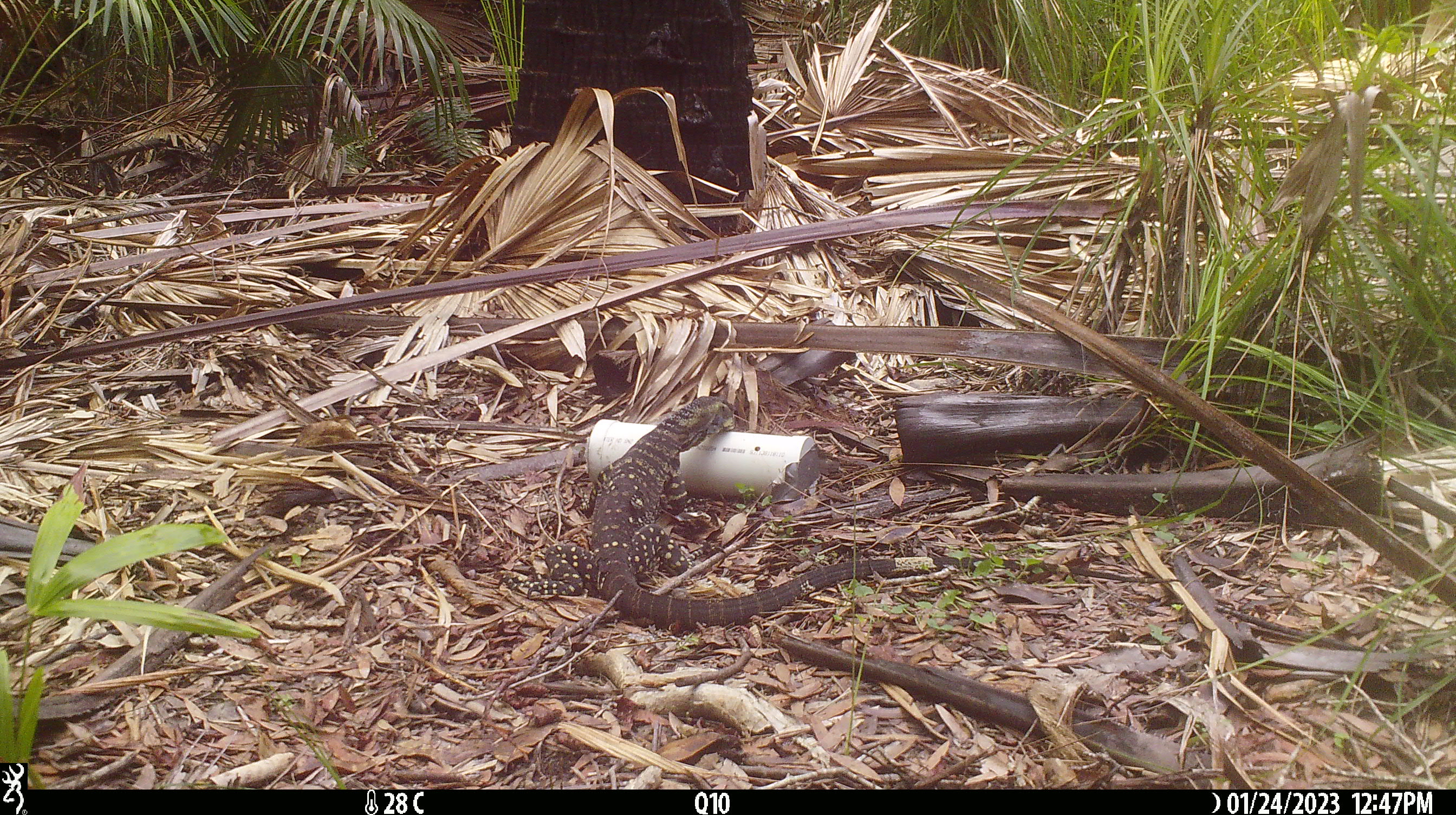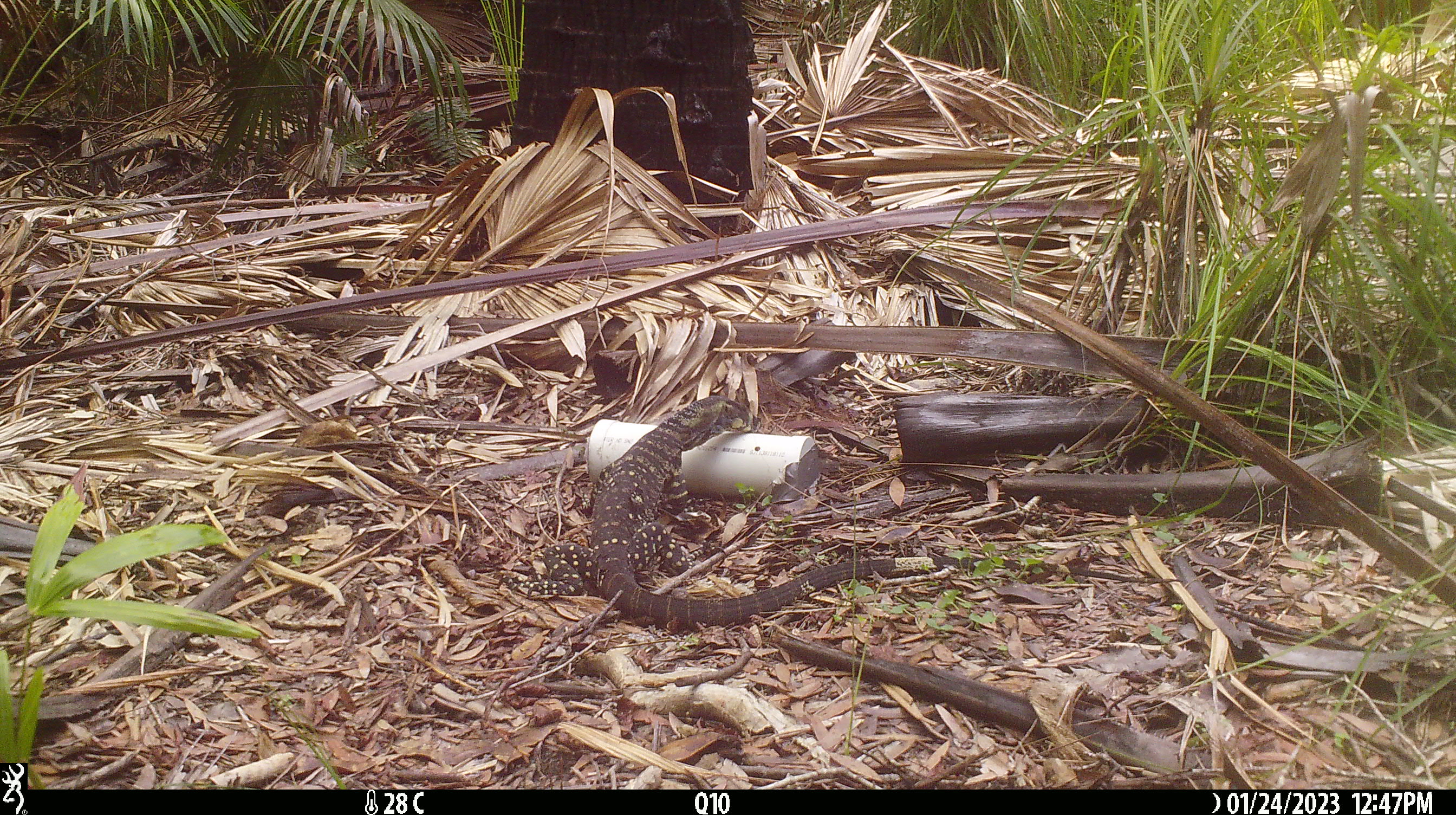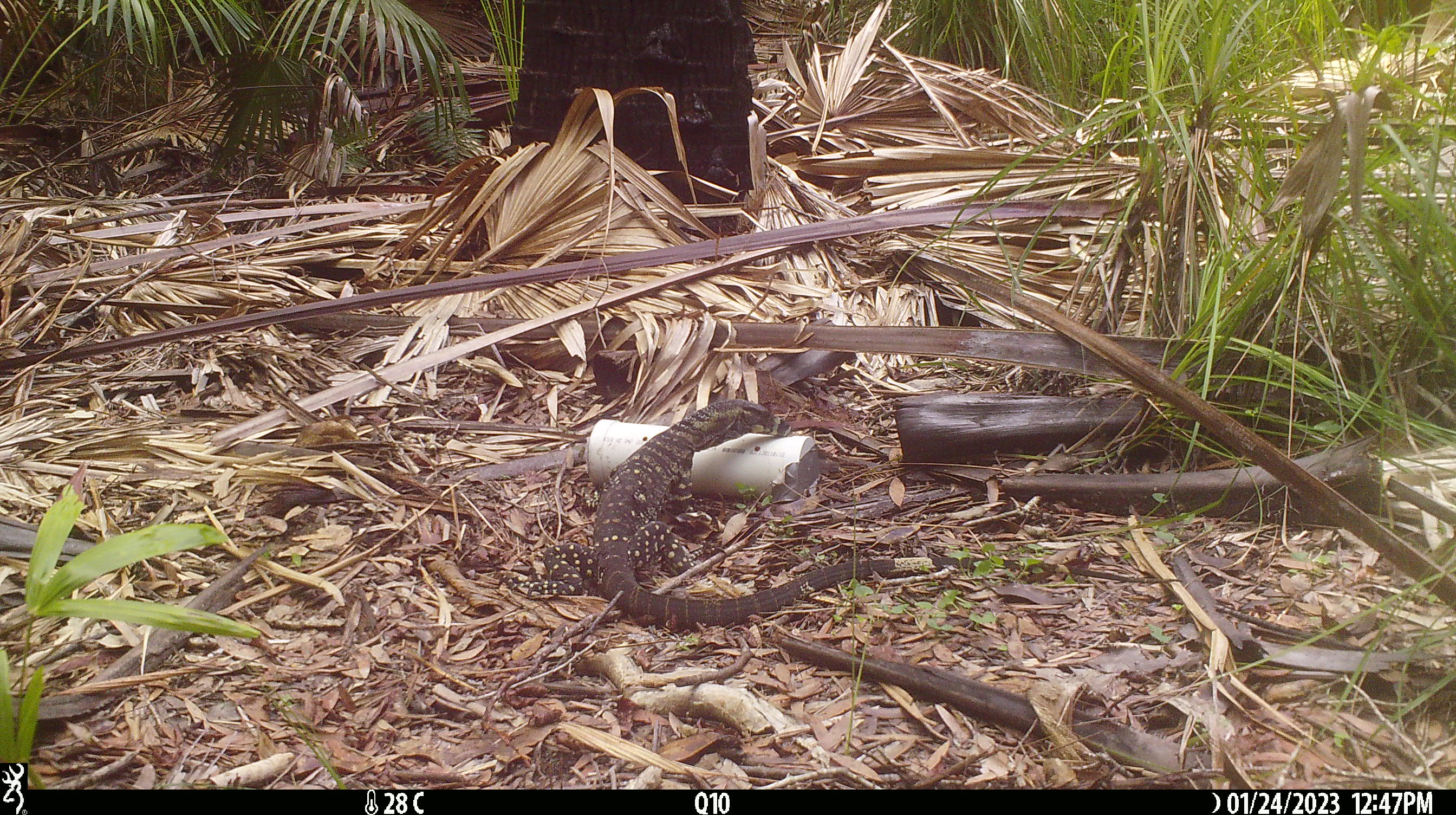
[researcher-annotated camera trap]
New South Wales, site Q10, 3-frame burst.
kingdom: Animalia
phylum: Chordata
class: Reptilia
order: Squamata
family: Varanidae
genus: Varanus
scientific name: Varanus varius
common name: lace monitor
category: goanna